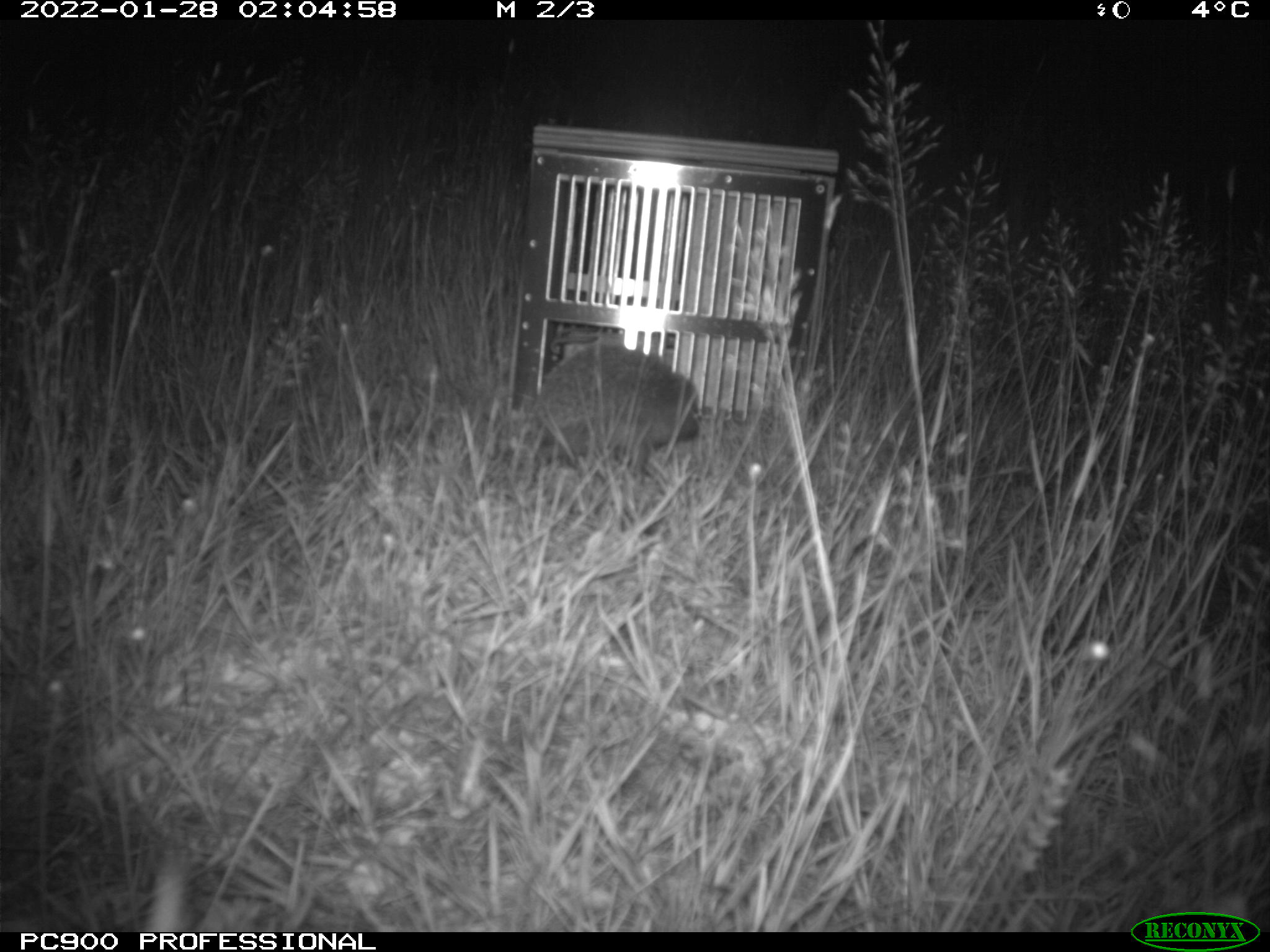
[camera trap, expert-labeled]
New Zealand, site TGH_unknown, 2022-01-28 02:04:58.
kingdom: Animalia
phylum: Chordata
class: Mammalia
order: Eulipotyphla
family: Erinaceidae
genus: Erinaceus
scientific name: Erinaceus europaeus europaeus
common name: european hedgehog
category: hedgehog